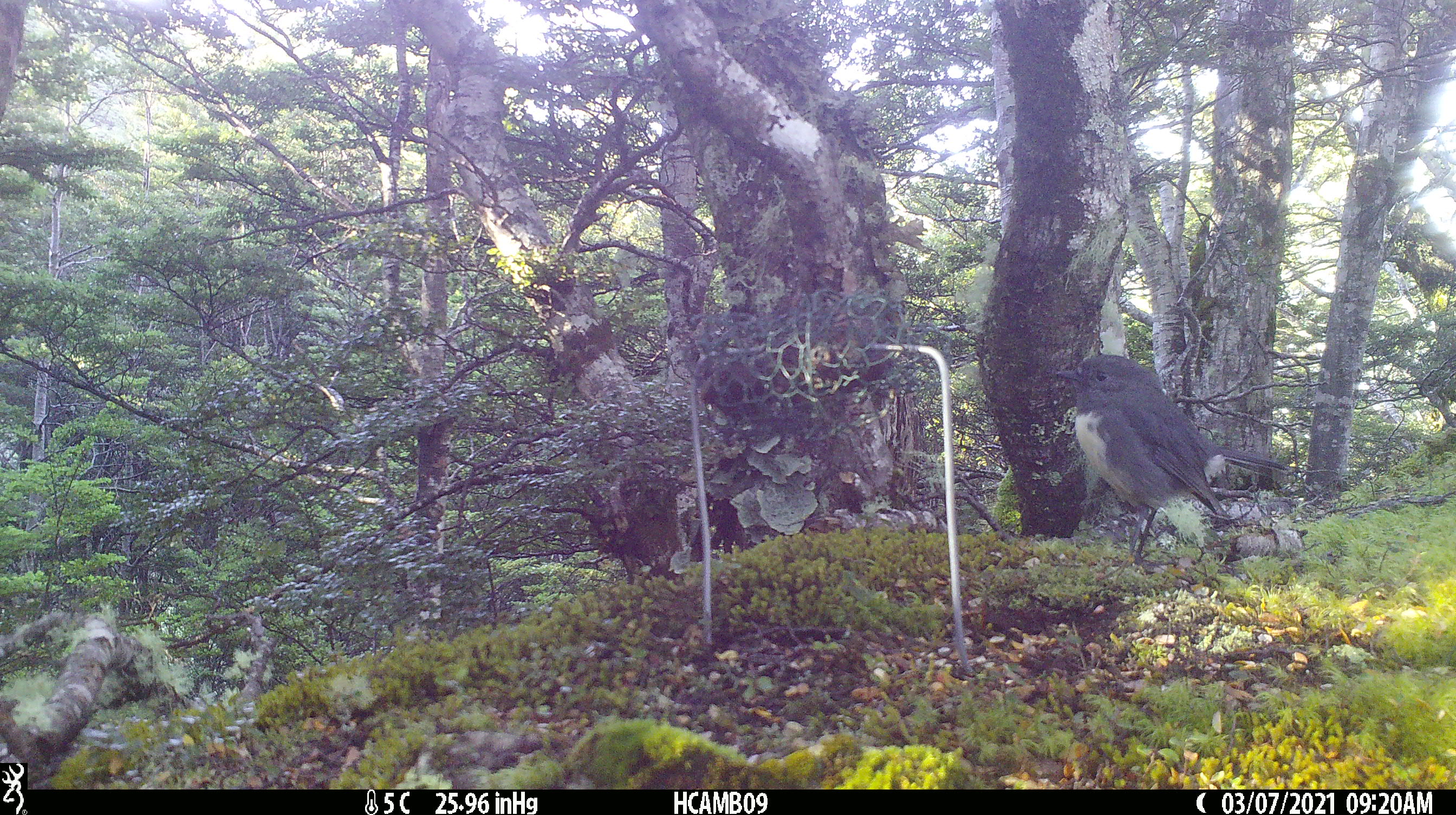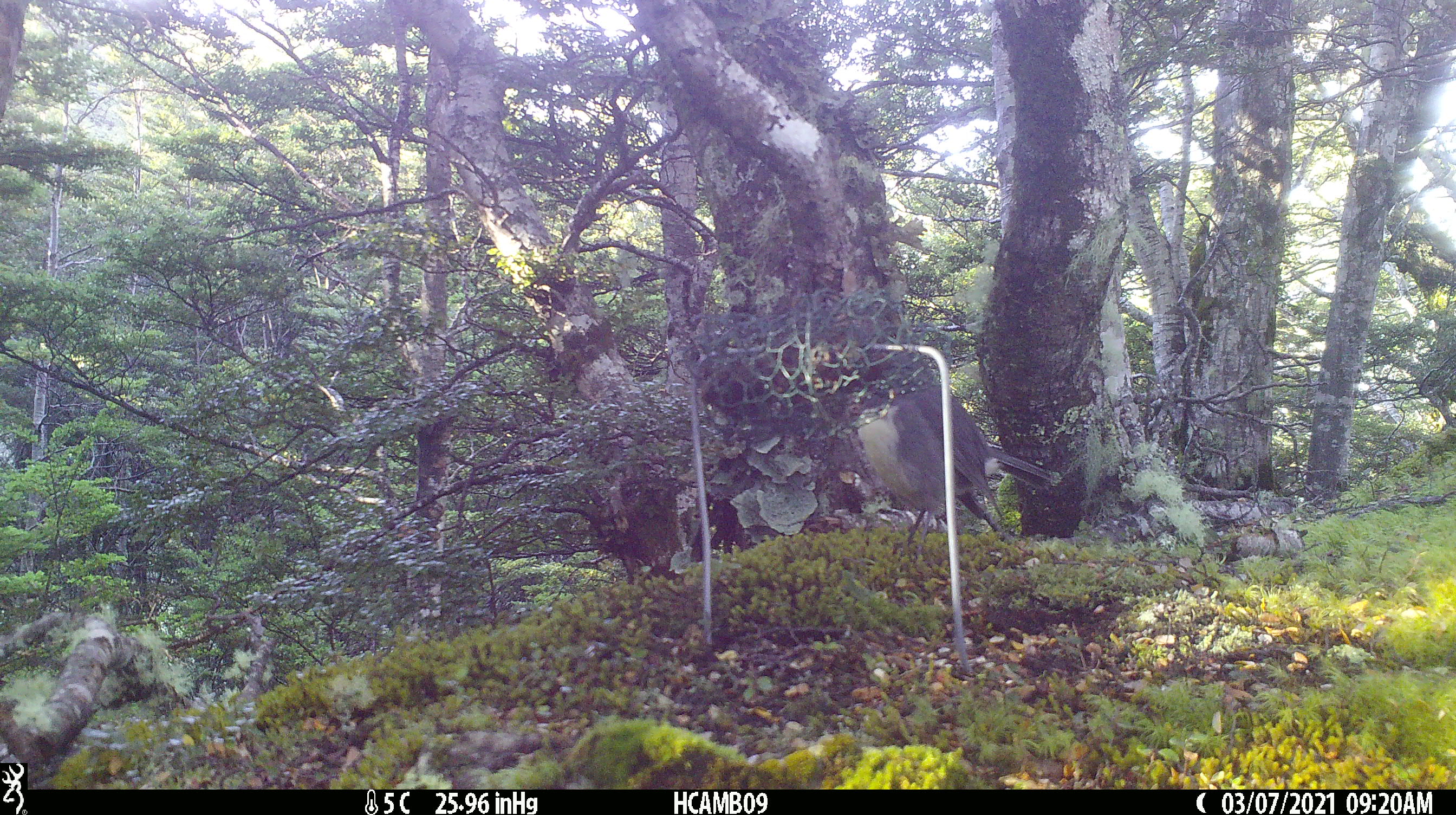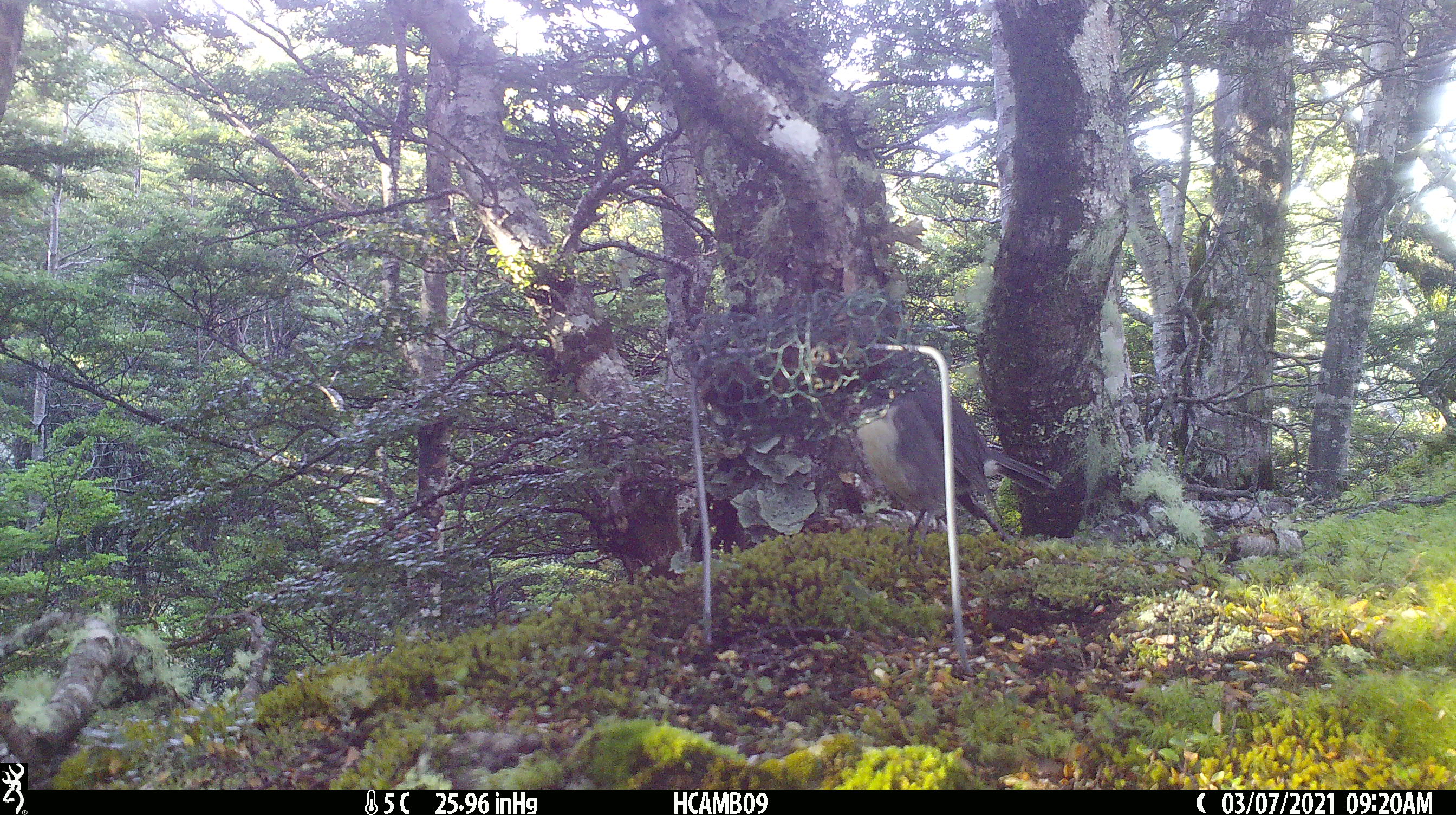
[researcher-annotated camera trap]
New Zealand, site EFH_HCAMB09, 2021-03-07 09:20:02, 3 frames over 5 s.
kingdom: Animalia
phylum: Chordata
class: Aves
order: Passeriformes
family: Petroicidae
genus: Petroica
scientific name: Petroica australis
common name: new zealand robin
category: robin